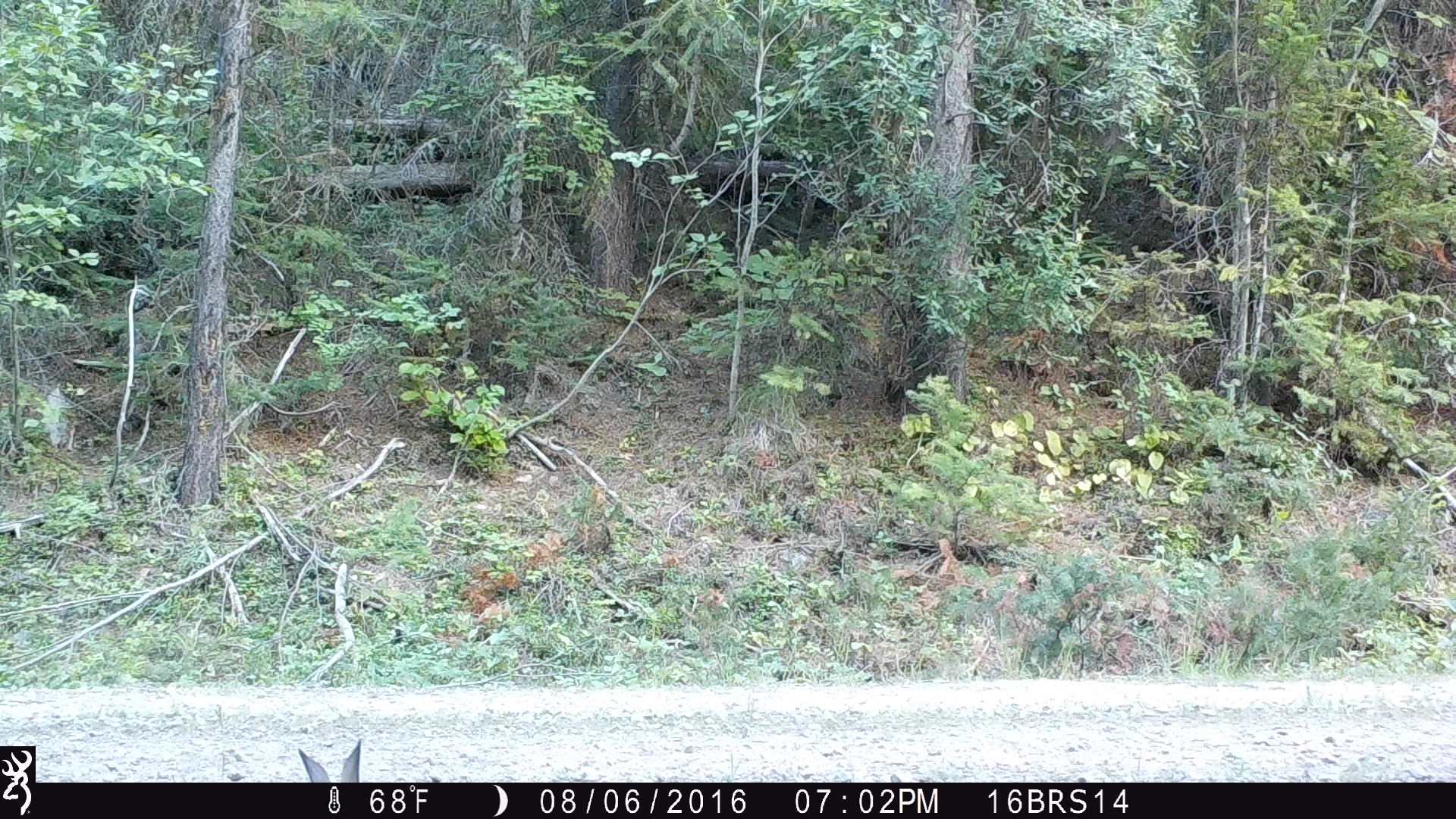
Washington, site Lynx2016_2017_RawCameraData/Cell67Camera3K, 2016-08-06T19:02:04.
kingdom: Animalia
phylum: Chordata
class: Mammalia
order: Lagomorpha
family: Leporidae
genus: Lepus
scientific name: Lepus americanus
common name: snowshoe hare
Lepus americanus (snowshoe hare). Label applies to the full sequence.